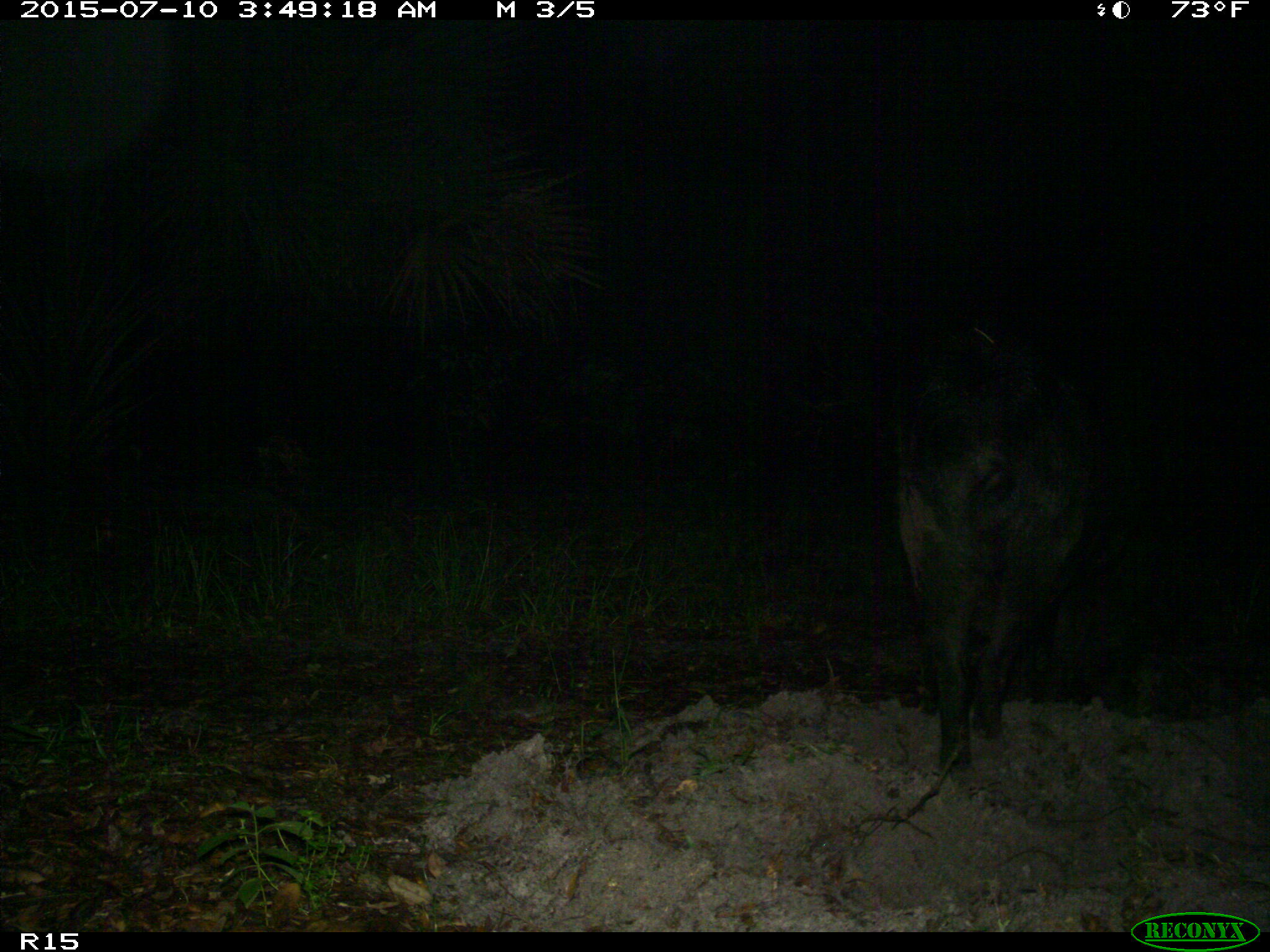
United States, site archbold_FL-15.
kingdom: Animalia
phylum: Chordata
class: Mammalia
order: Artiodactyla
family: Suidae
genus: Sus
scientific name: Sus scrofa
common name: wild boar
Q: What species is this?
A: Sus scrofa (wild boar).